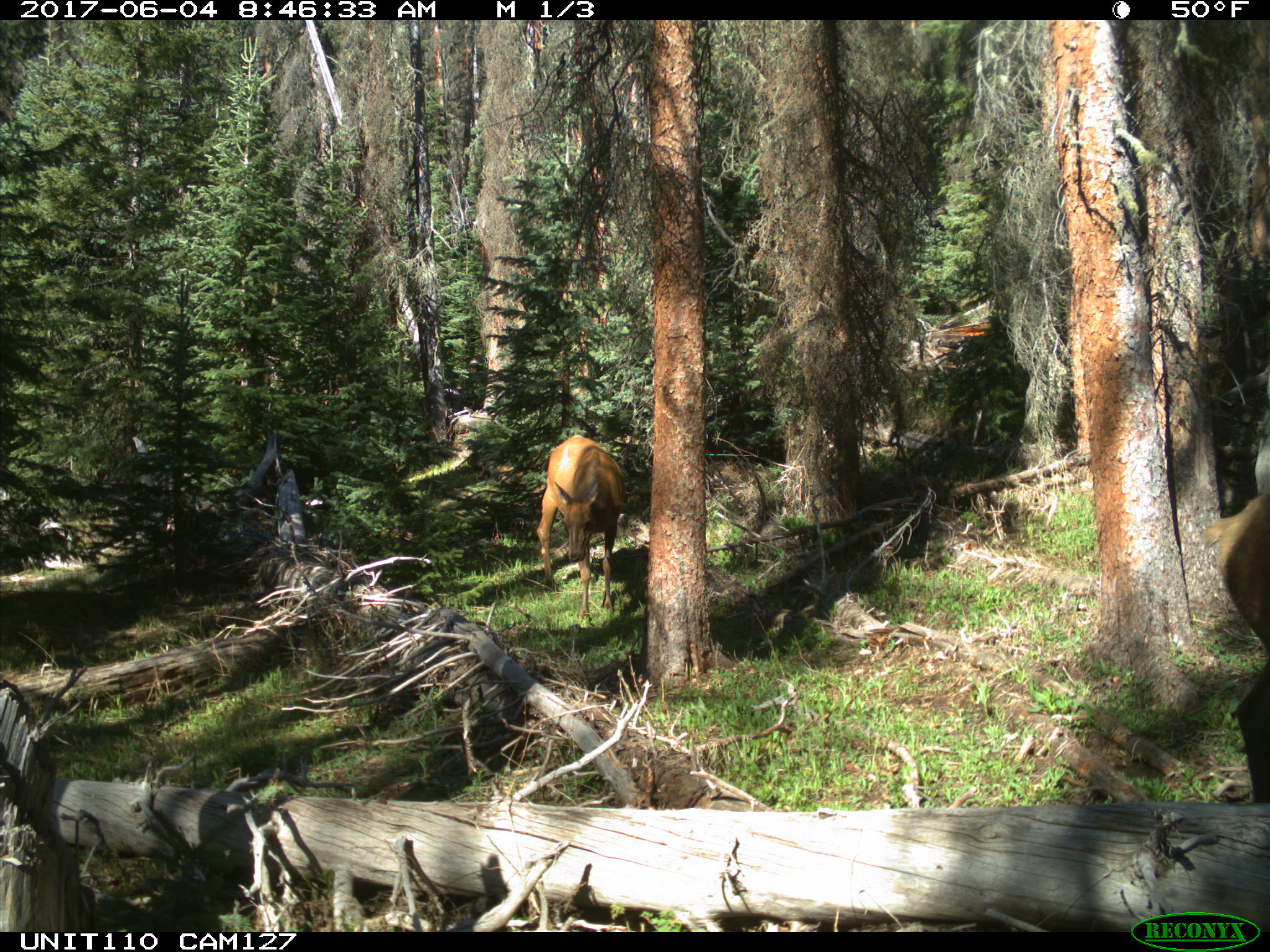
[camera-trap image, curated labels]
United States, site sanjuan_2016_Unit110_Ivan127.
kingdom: Animalia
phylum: Chordata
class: Mammalia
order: Artiodactyla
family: Cervidae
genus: Cervus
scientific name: Cervus elaphus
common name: red deer